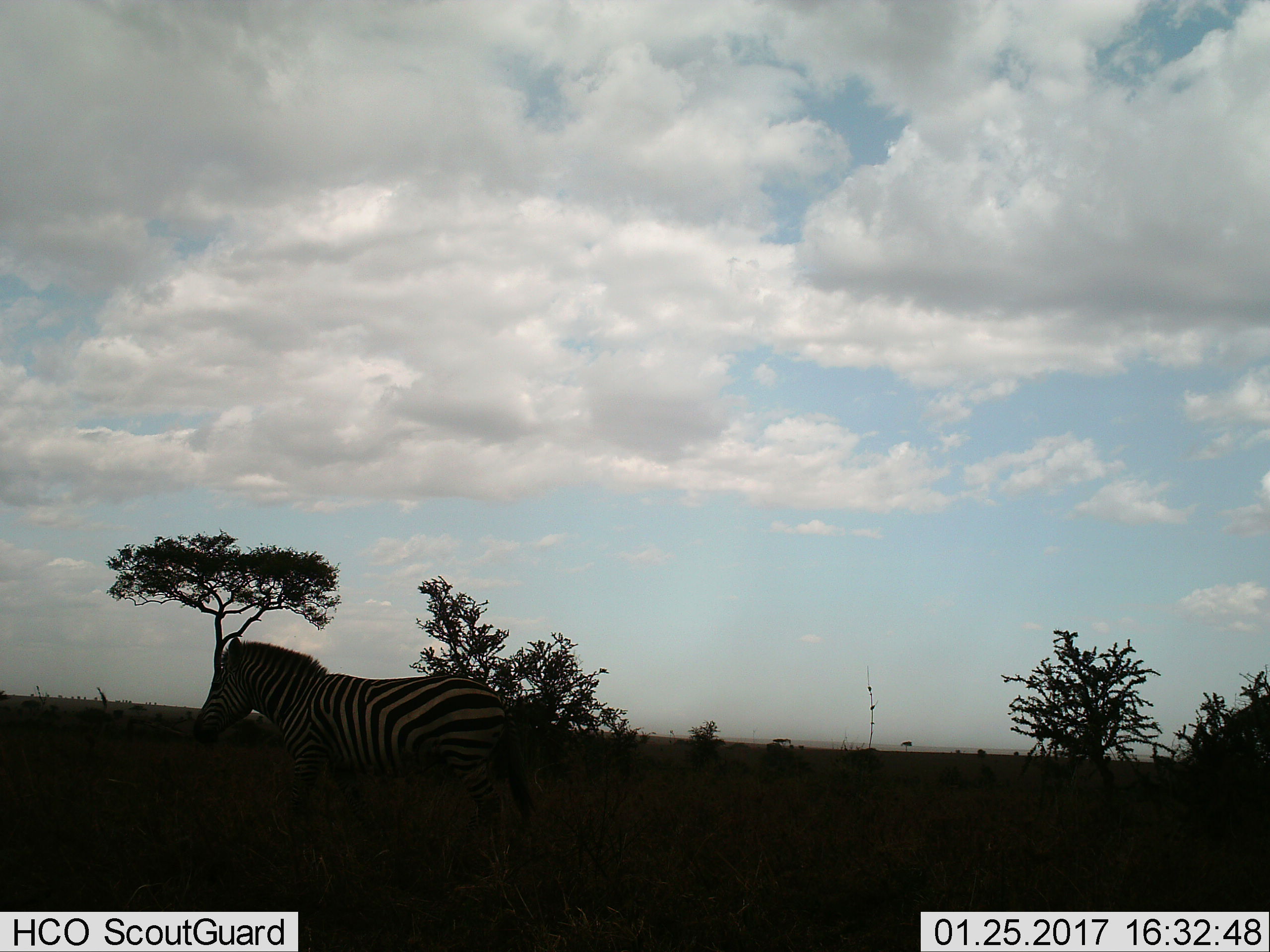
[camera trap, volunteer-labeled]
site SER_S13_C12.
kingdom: Animalia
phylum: Chordata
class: Mammalia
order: Perissodactyla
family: Equidae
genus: Equus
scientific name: Equus quagga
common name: plains zebra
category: zebraplains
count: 1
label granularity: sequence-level